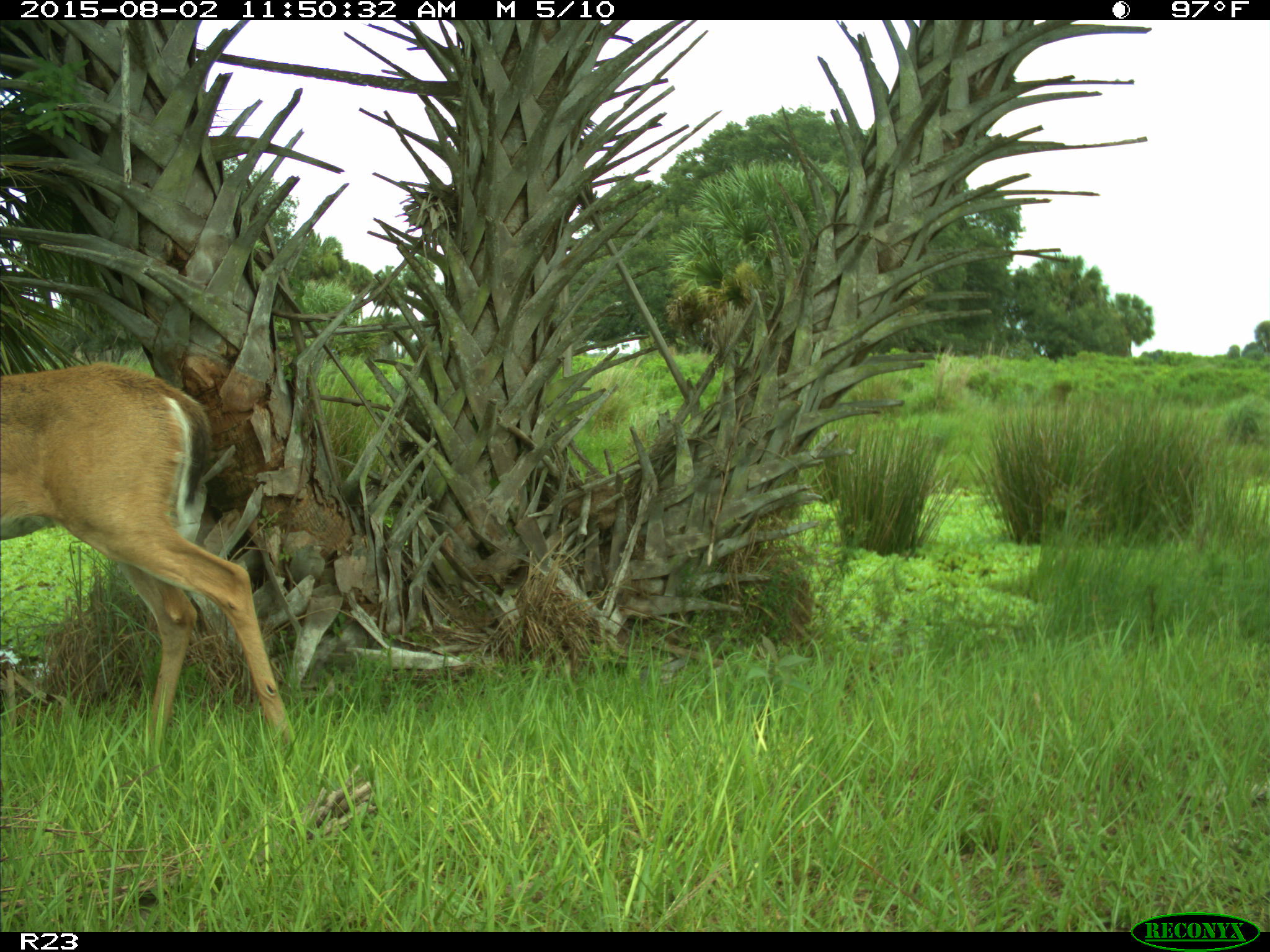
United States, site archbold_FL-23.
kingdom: Animalia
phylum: Chordata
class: Mammalia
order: Artiodactyla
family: Cervidae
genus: Odocoileus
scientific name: Odocoileus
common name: deer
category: unidentified deer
Unidentified deer (deer) (Odocoileus).